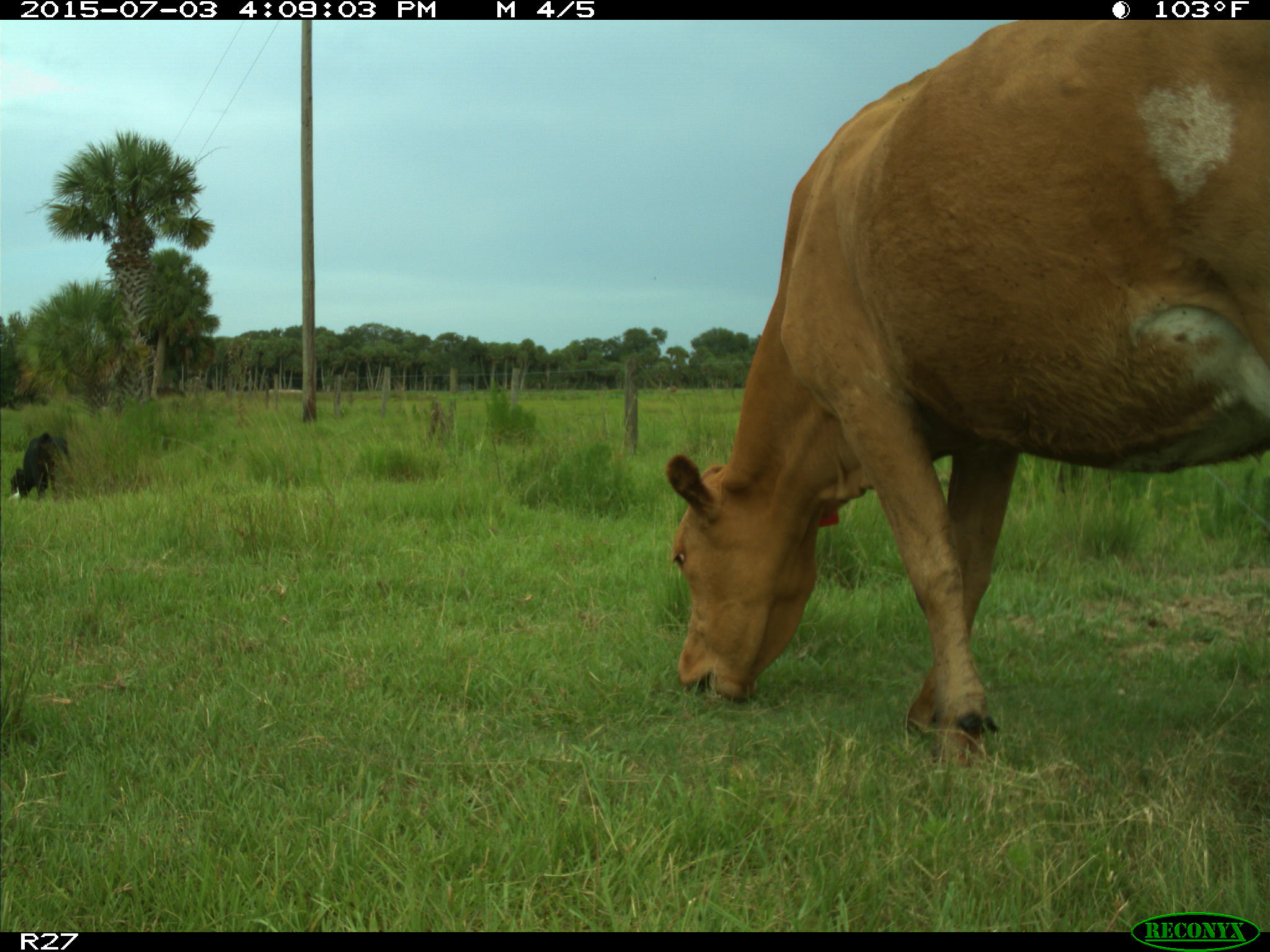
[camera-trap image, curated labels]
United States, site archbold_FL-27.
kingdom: Animalia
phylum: Chordata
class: Mammalia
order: Artiodactyla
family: Bovidae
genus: Bos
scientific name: Bos taurus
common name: domestic cow